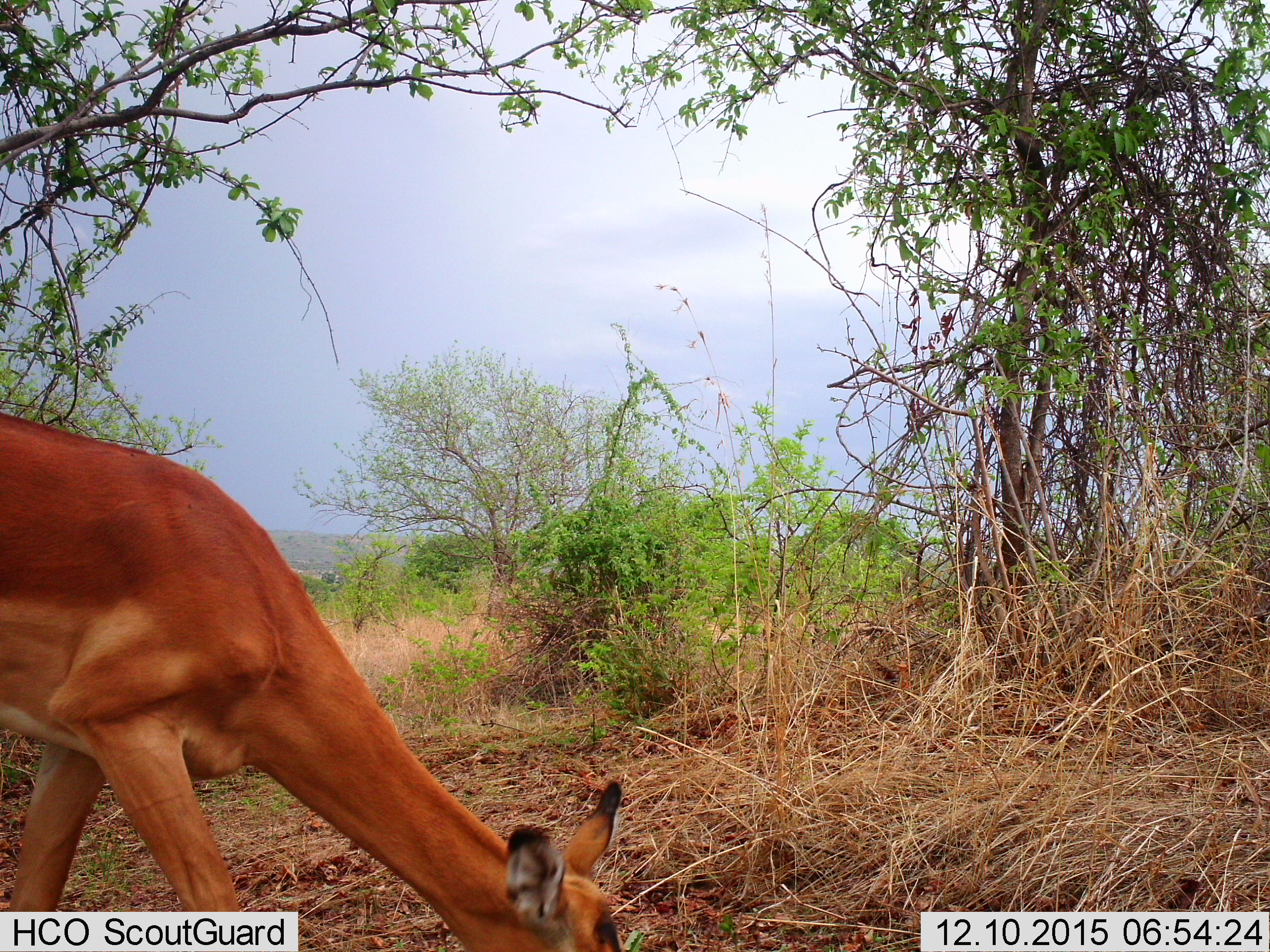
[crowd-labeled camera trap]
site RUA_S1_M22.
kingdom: Animalia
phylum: Chordata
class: Mammalia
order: Artiodactyla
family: Bovidae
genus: Aepyceros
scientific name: Aepyceros melampus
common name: impala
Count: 1.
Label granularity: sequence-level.